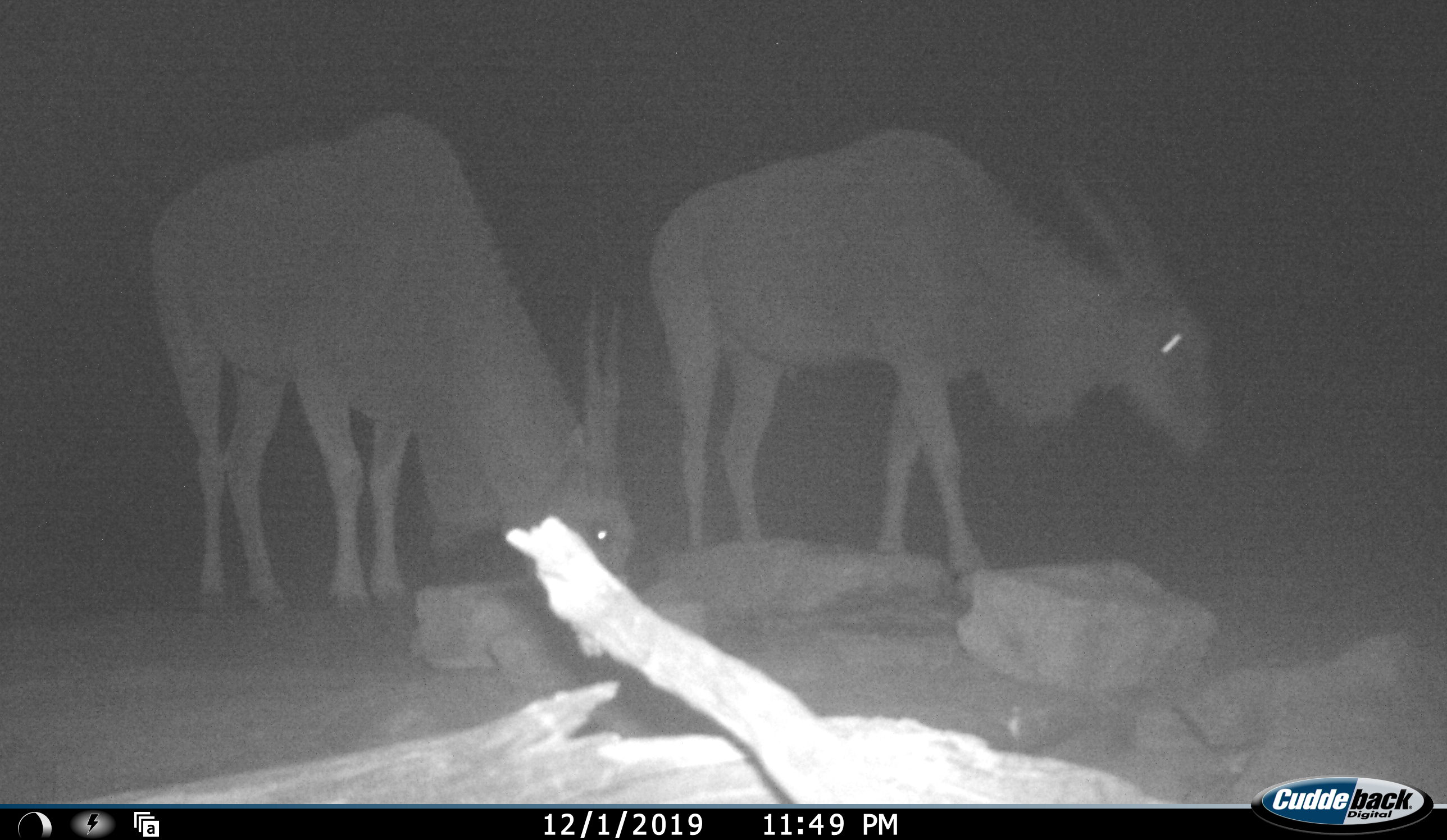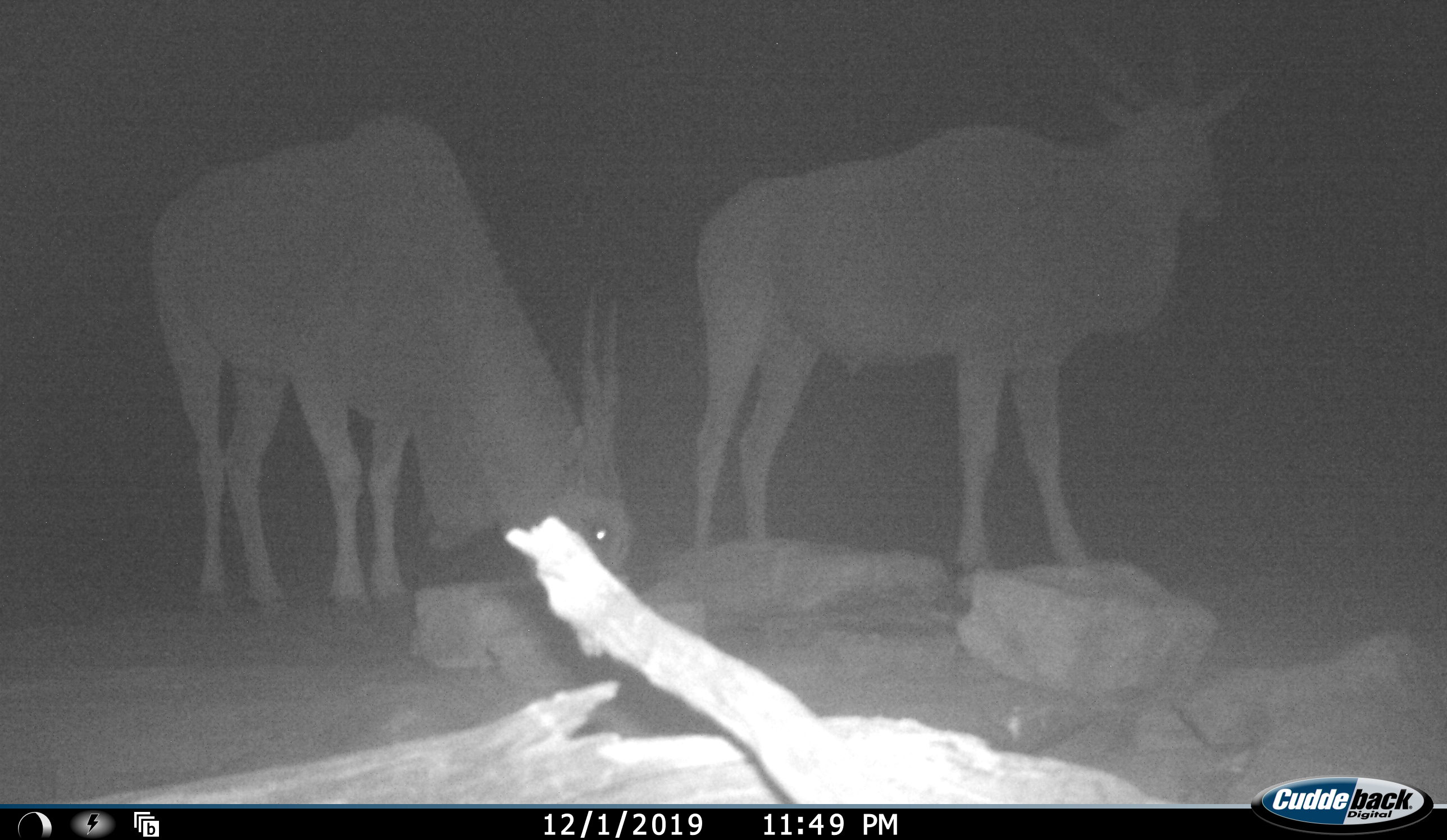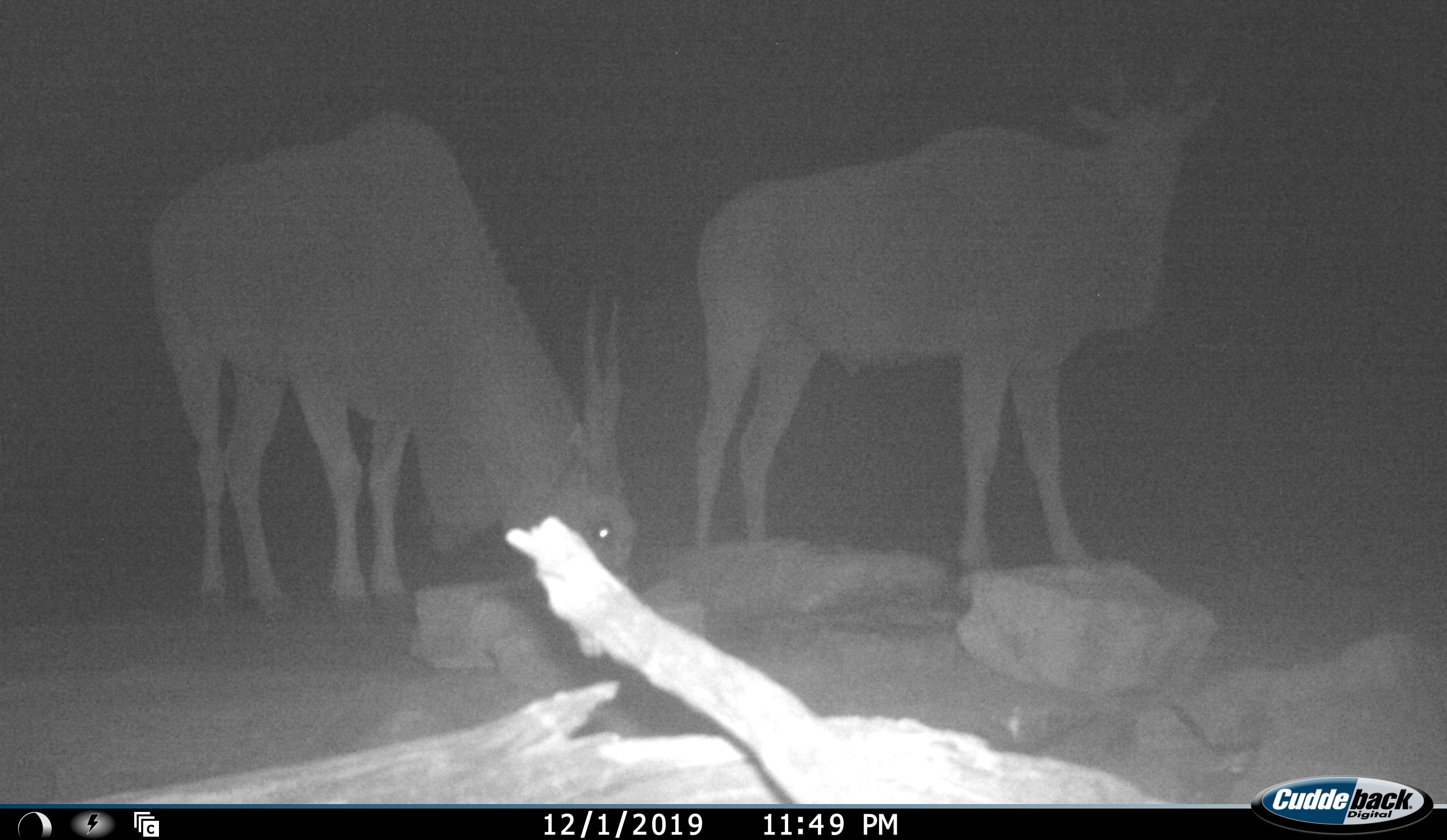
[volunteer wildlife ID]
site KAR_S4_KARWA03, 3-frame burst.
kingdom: Animalia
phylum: Chordata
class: Mammalia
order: Artiodactyla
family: Bovidae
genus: Tragelaphus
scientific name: Tragelaphus oryx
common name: eland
Eland (Tragelaphus oryx), count 2. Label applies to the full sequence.